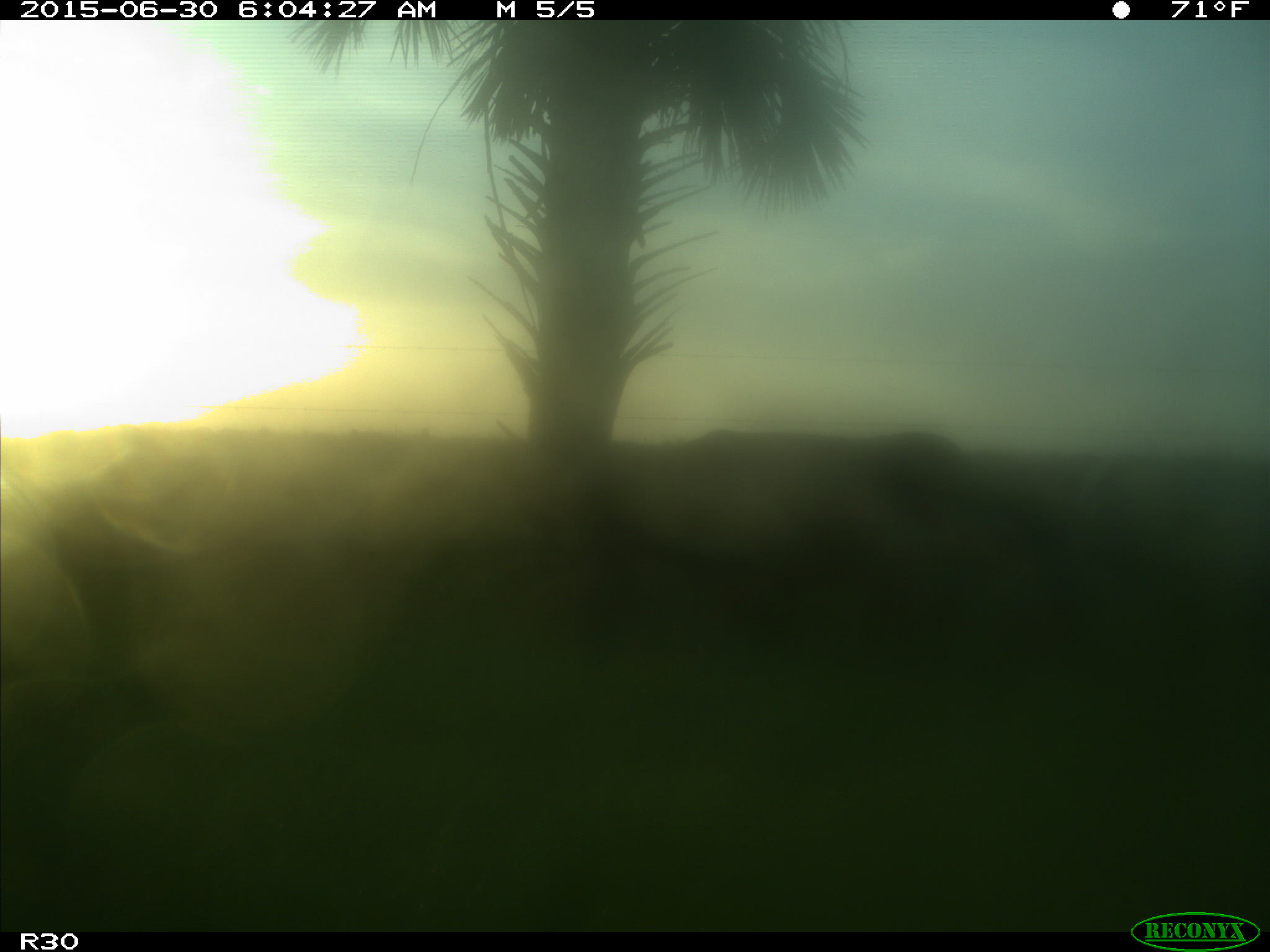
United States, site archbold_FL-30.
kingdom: Animalia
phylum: Chordata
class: Mammalia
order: Artiodactyla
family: Bovidae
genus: Bos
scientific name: Bos taurus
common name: domestic cow